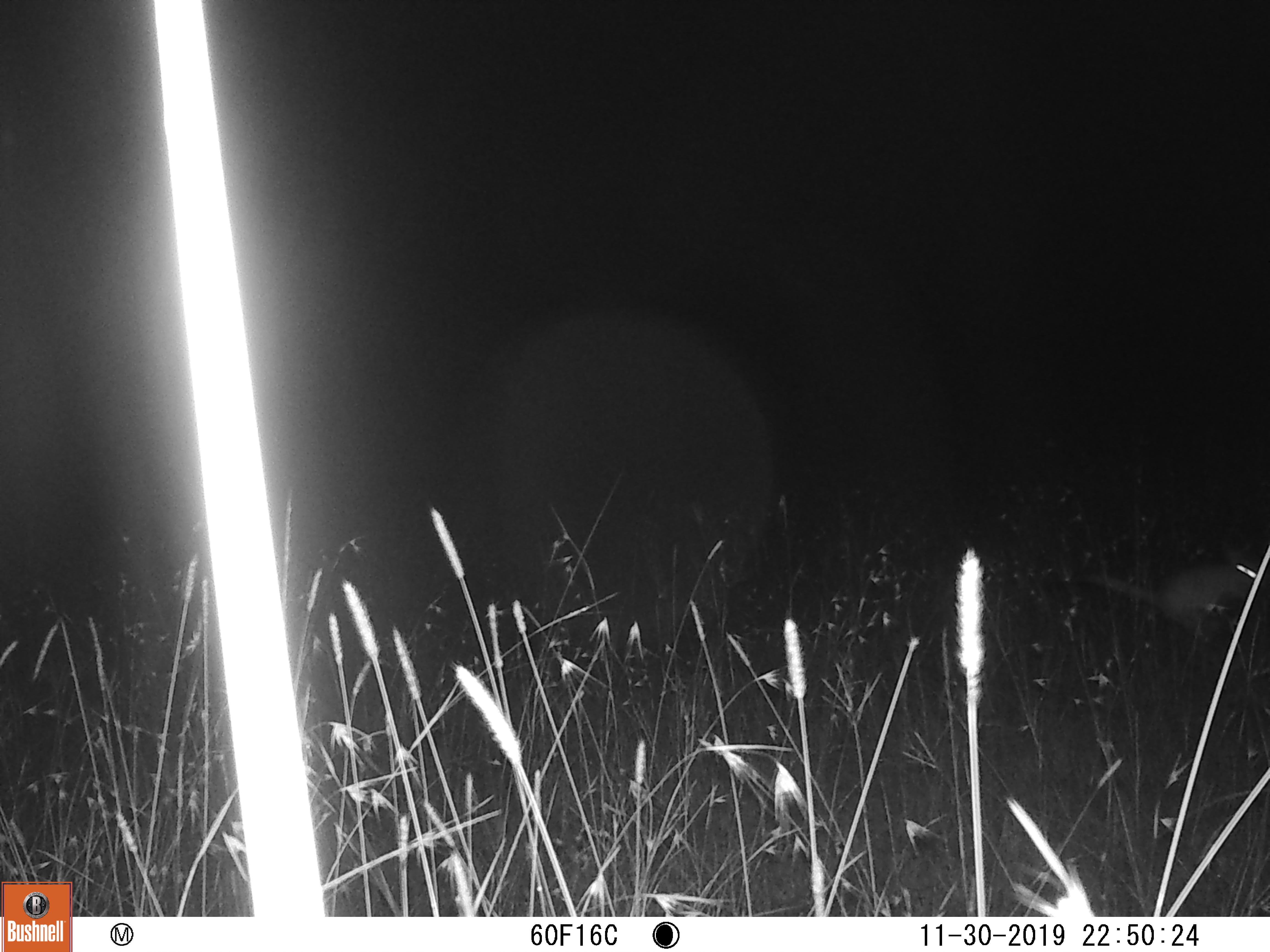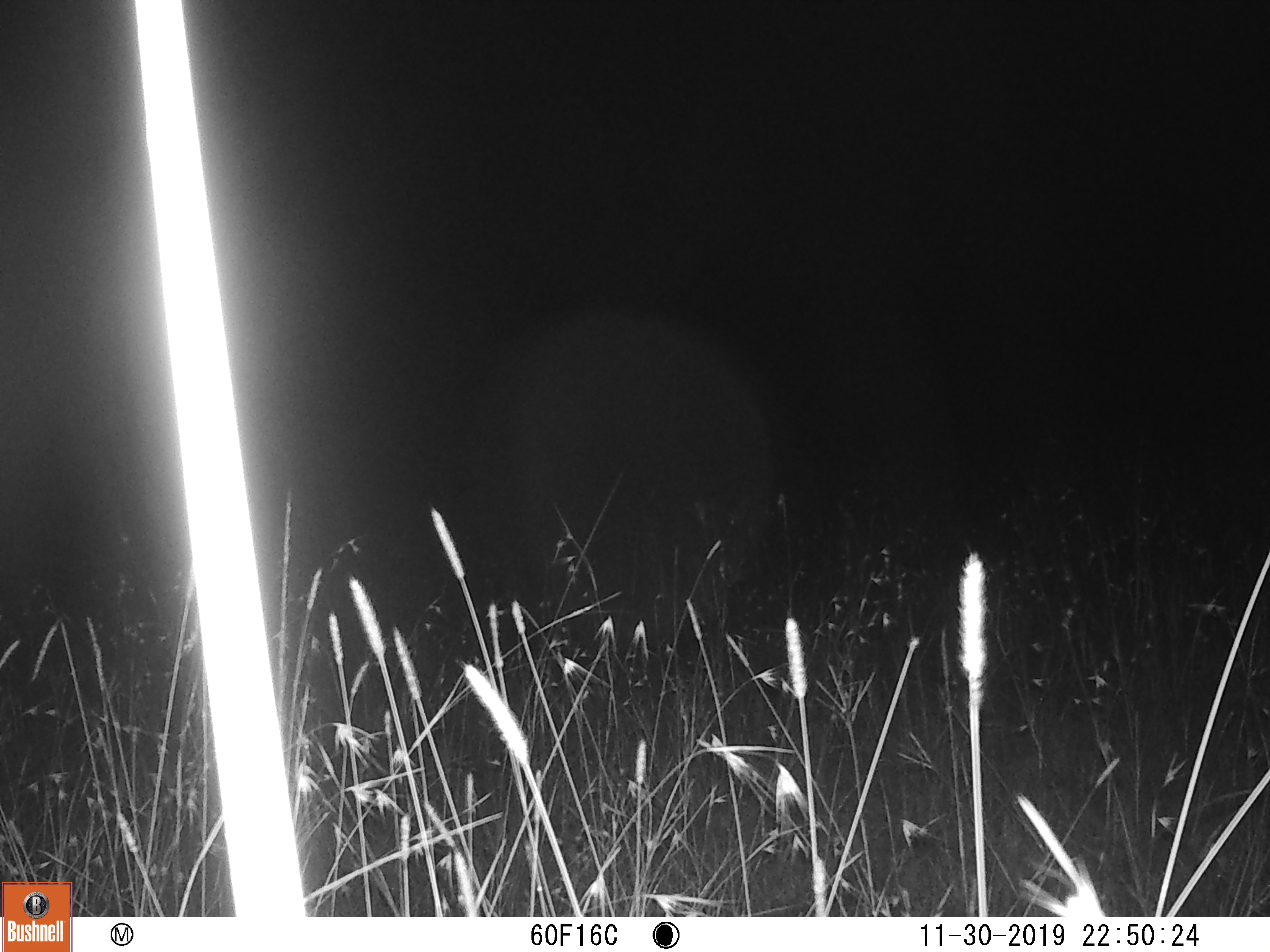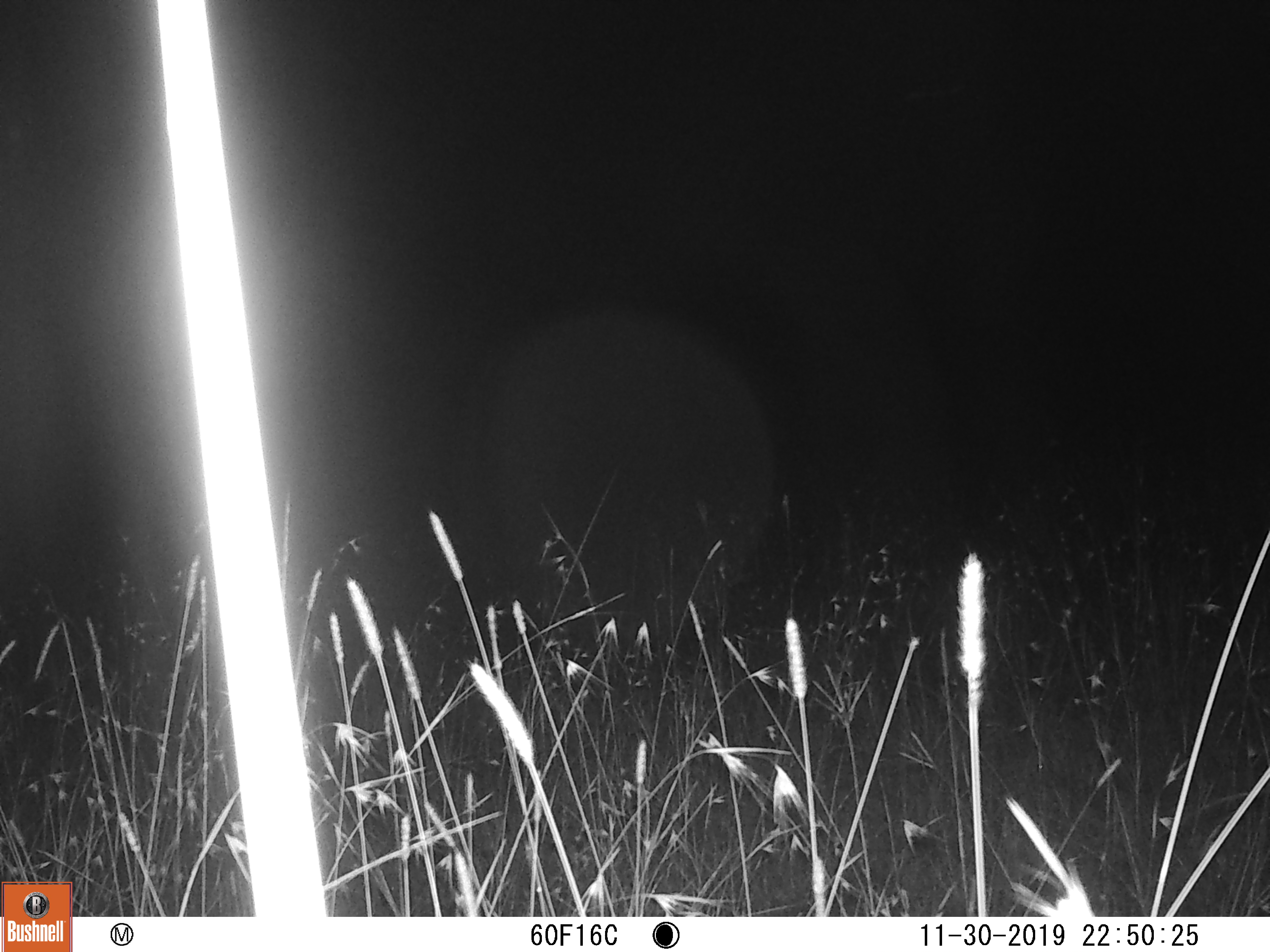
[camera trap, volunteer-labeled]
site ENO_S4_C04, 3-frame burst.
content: unidentified animal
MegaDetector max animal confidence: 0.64